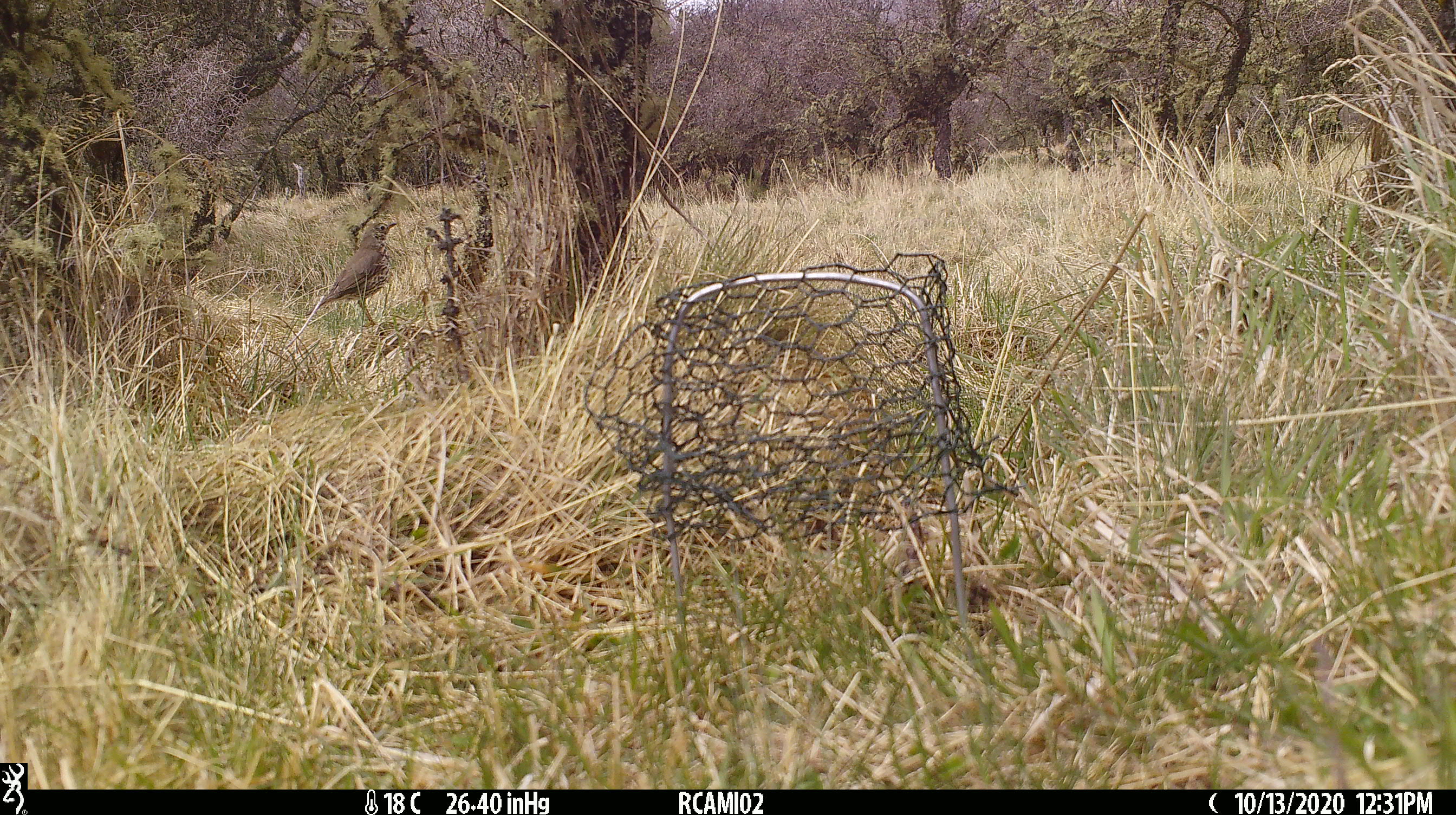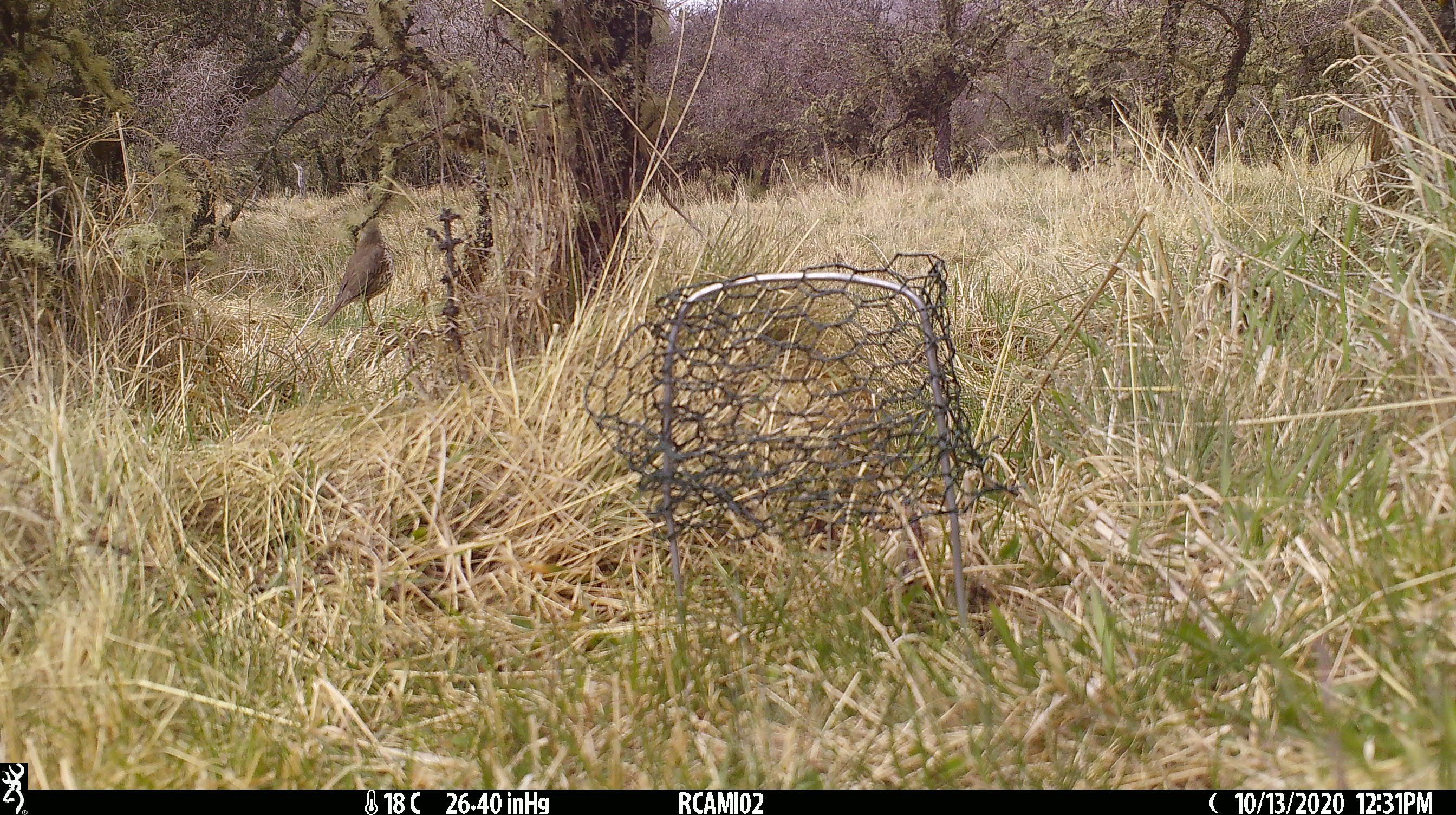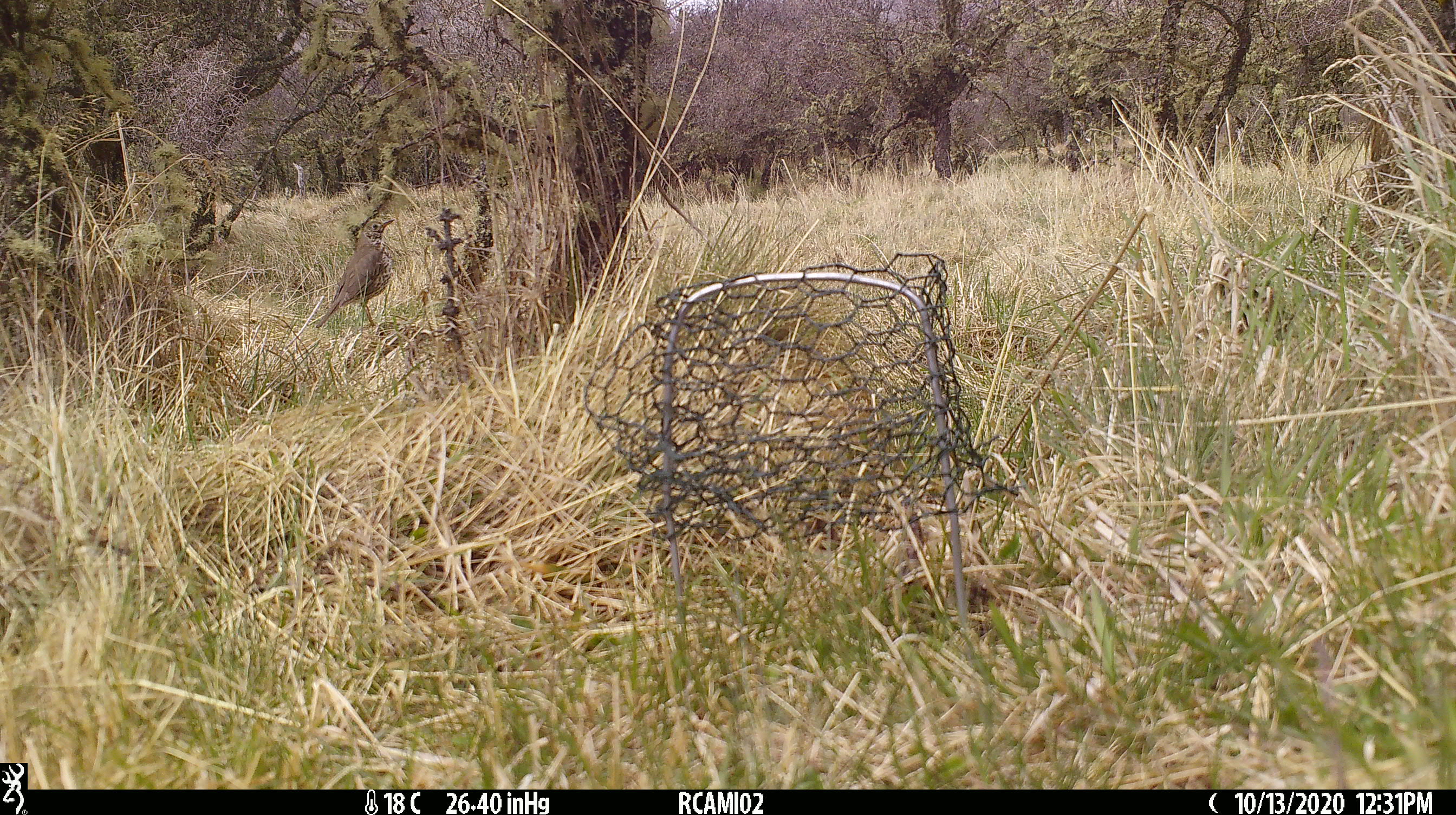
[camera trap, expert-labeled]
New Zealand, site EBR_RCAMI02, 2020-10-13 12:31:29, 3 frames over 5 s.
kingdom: Animalia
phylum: Chordata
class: Aves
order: Passeriformes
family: Turdidae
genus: Turdus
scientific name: Turdus philomelos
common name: song thrush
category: thrush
Thrush (song thrush) (Turdus philomelos).